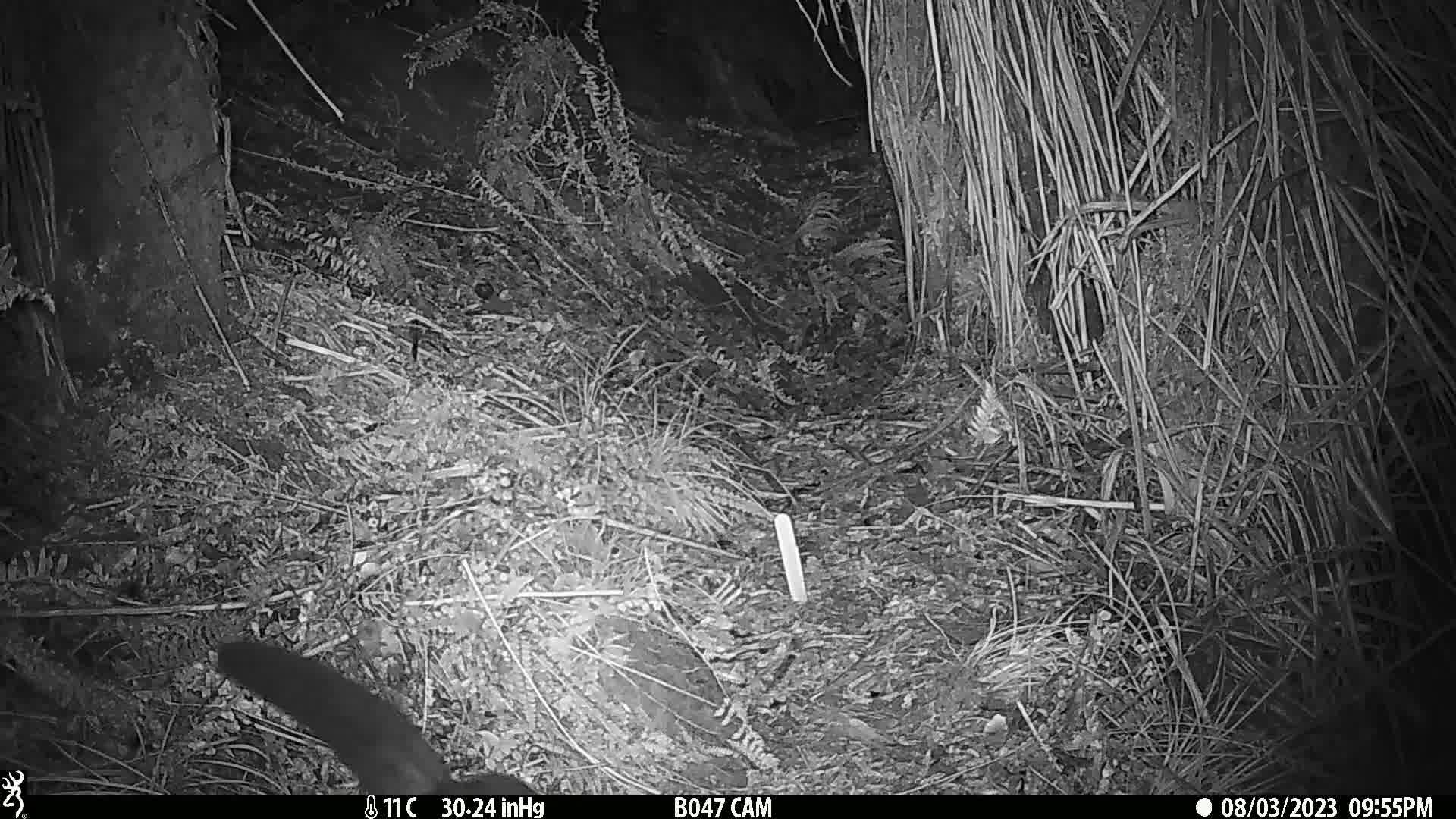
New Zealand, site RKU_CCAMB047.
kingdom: Animalia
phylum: Chordata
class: Mammalia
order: Diprotodontia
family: Phalangeridae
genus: Trichosurus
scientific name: Trichosurus vulpecula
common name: common brushtail possum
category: possum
Possum (common brushtail possum) (Trichosurus vulpecula).